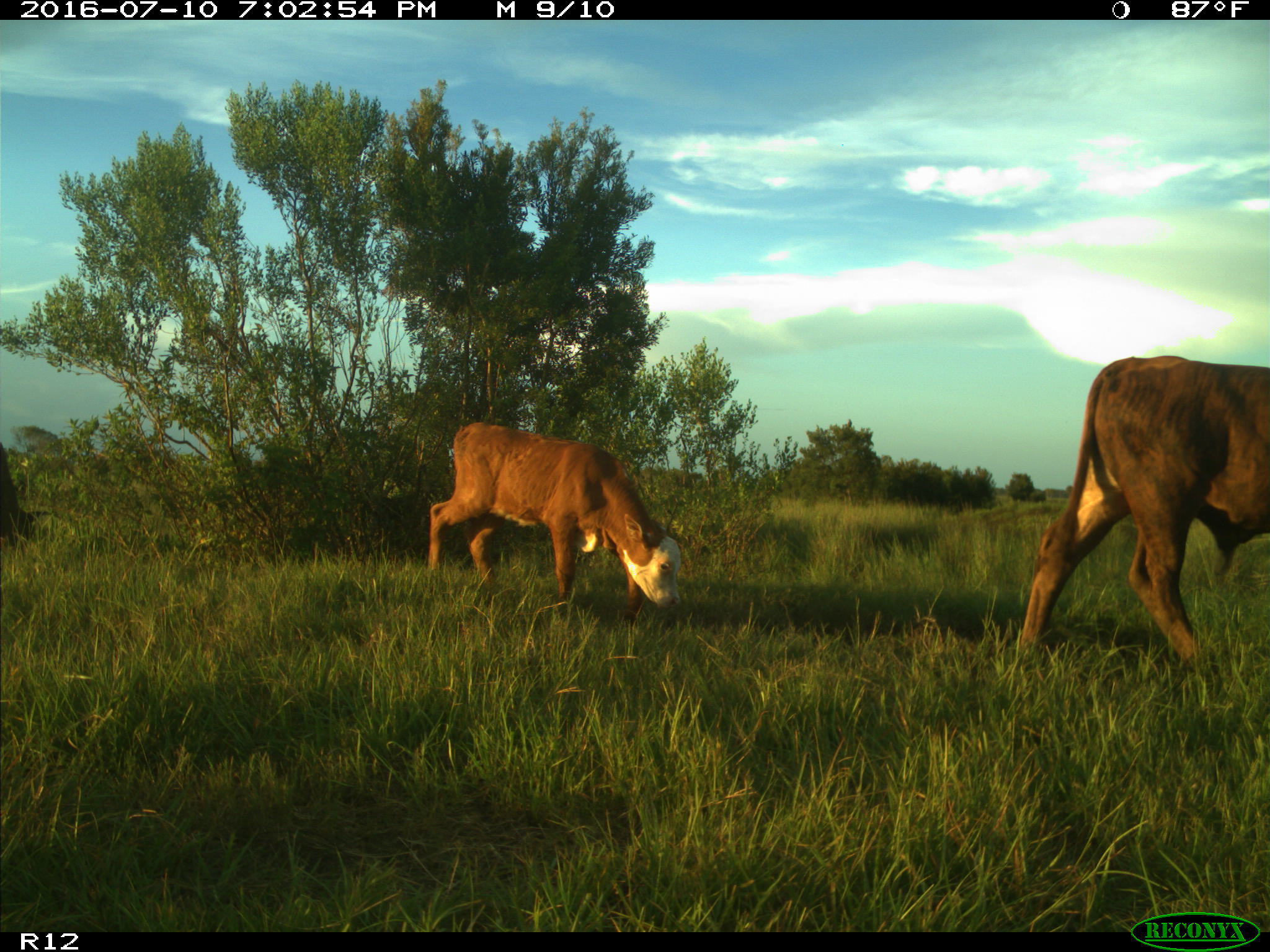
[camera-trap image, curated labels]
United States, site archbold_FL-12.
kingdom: Animalia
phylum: Chordata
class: Mammalia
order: Artiodactyla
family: Bovidae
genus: Bos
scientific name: Bos taurus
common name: domestic cow